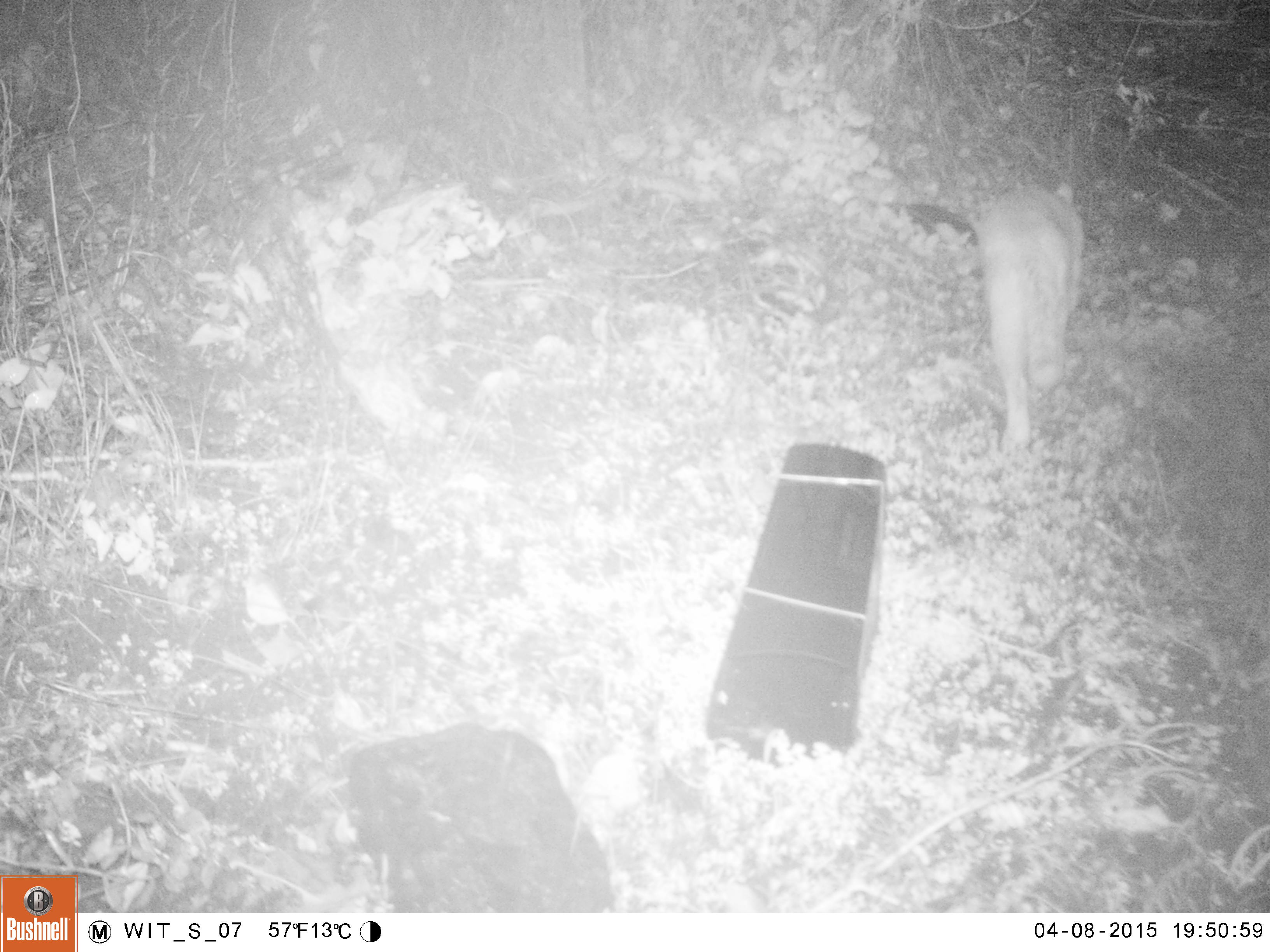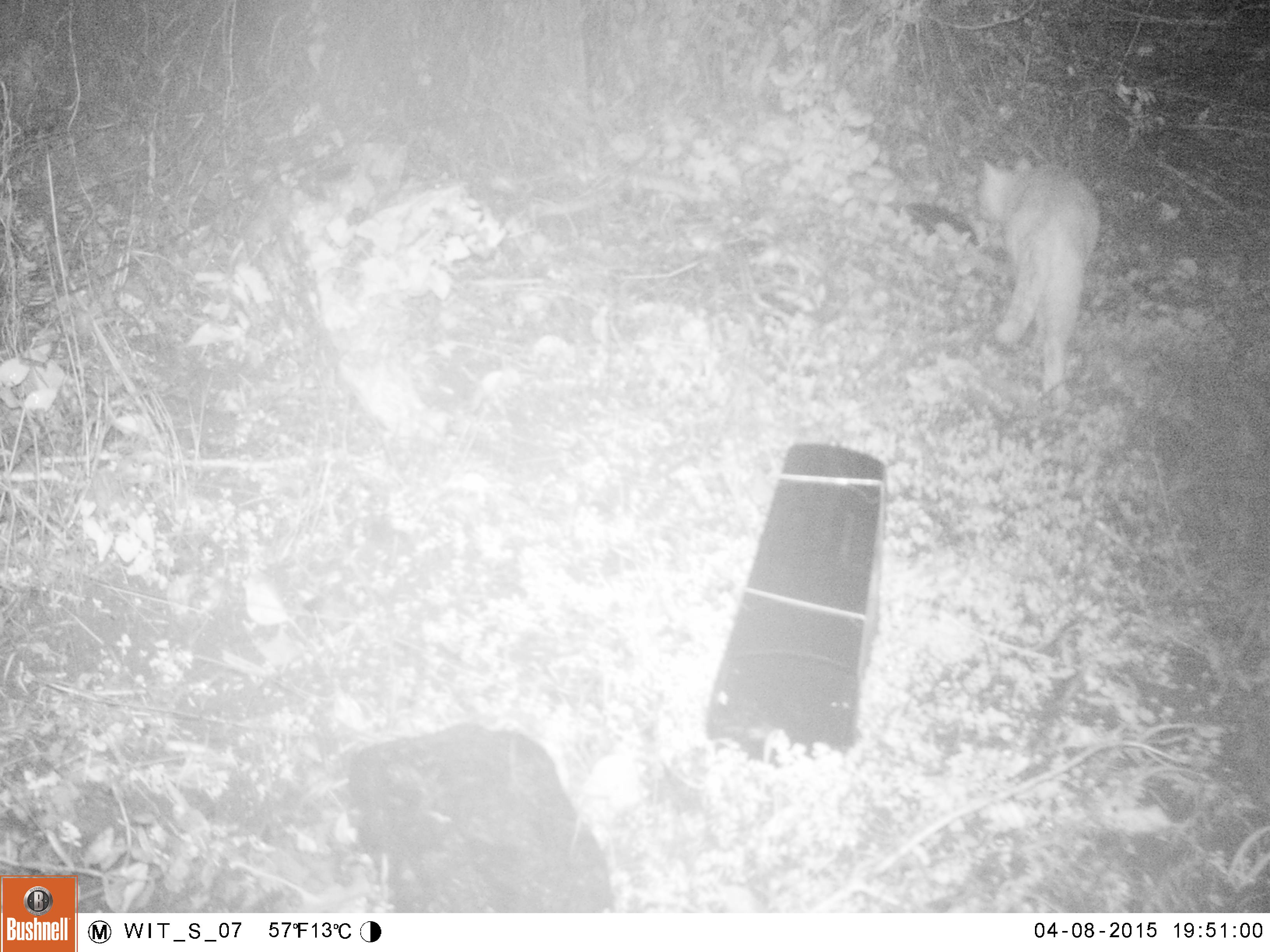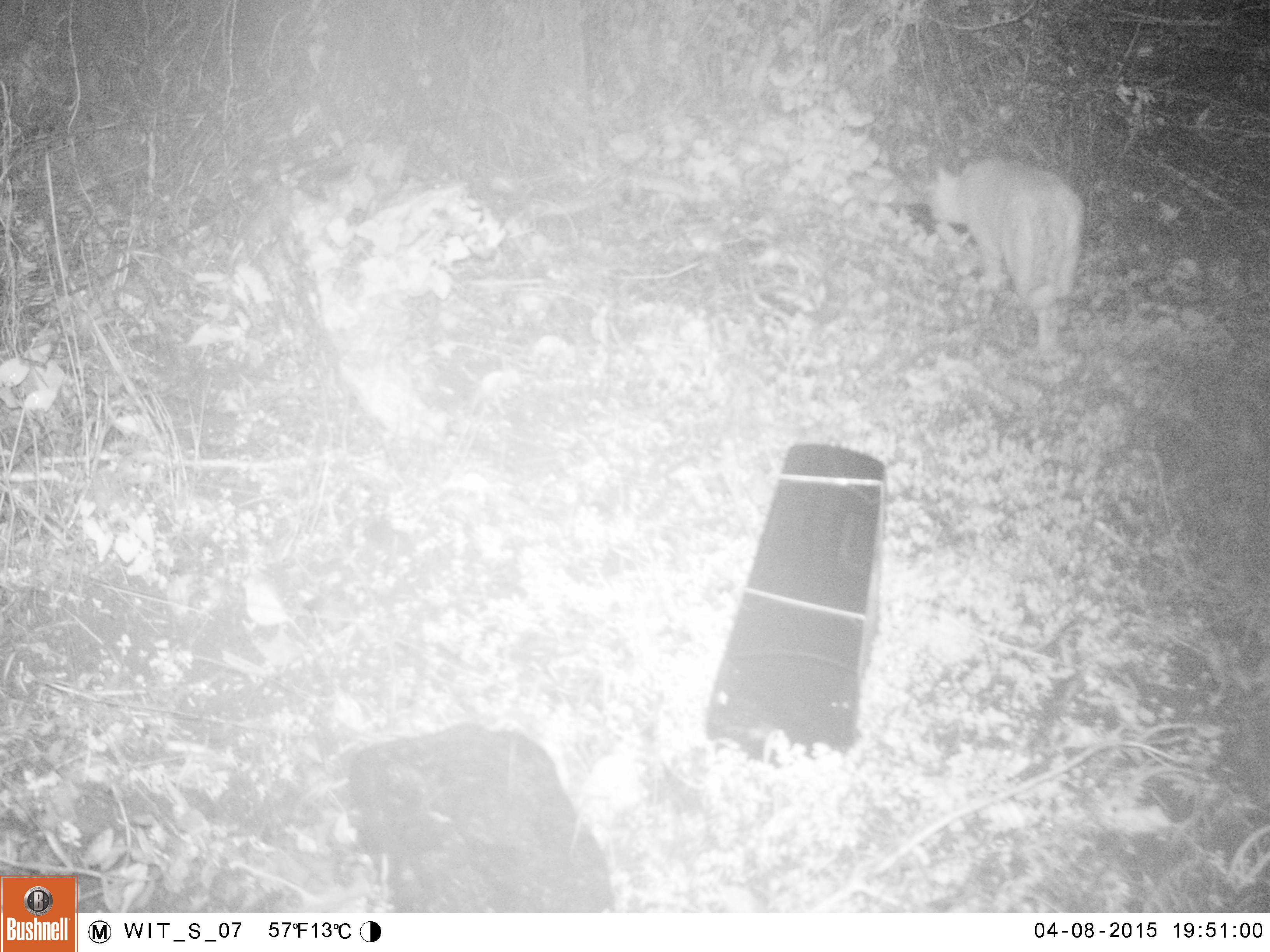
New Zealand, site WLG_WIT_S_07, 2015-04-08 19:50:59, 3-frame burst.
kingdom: Animalia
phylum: Chordata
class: Mammalia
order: Carnivora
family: Felidae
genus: Felis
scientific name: Felis catus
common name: domestic cat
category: cat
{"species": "cat (domestic cat) (Felis catus)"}